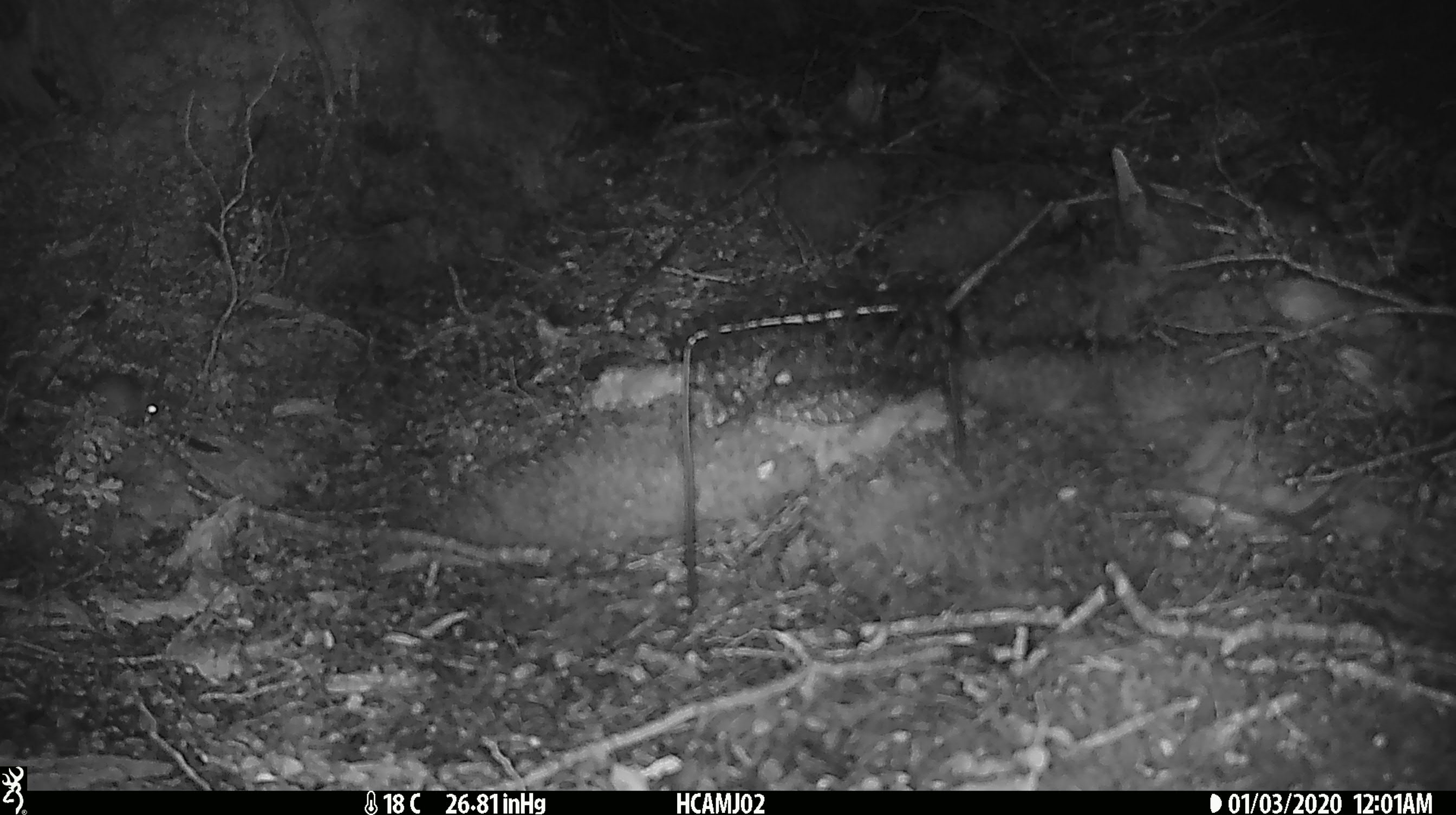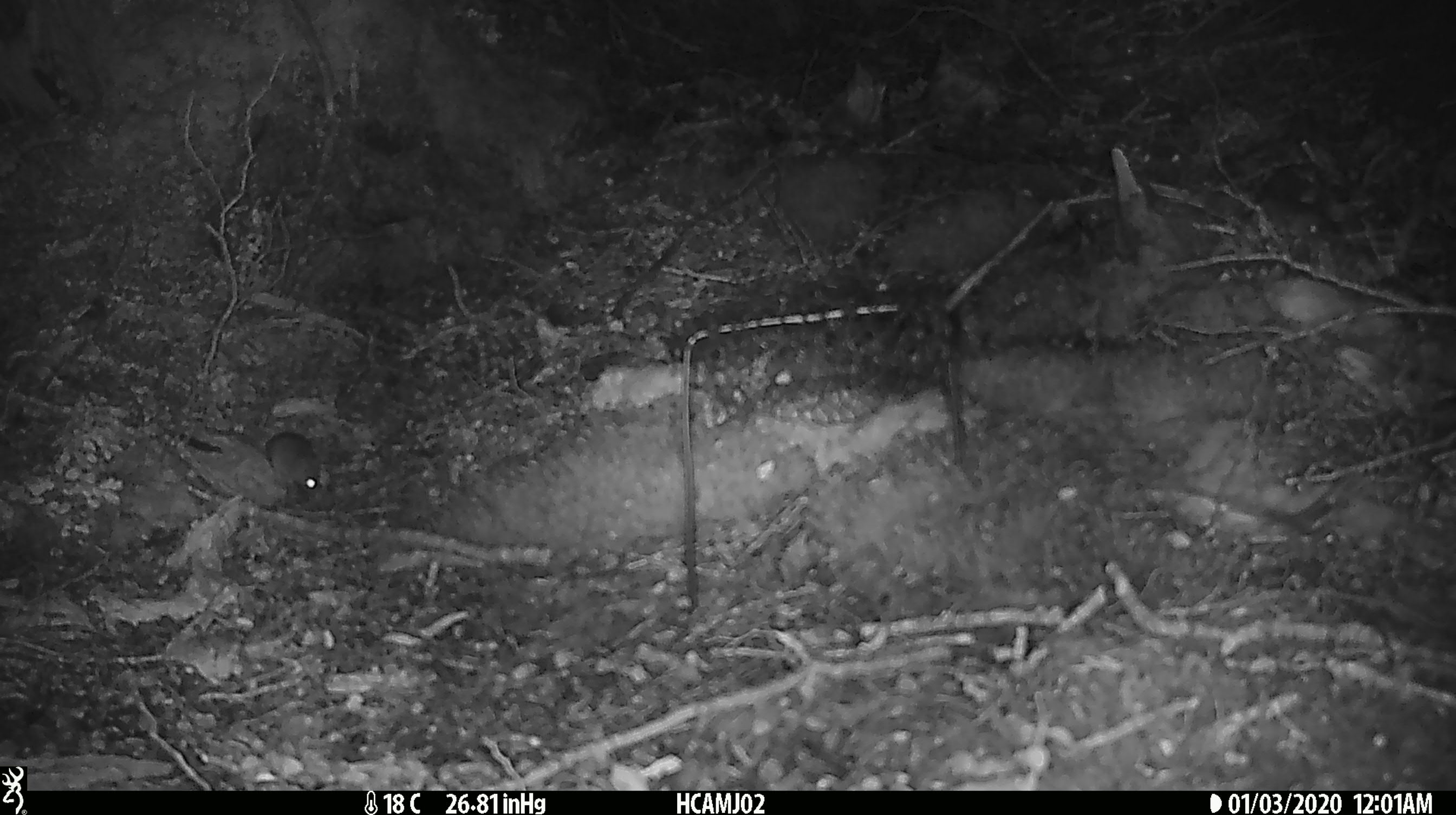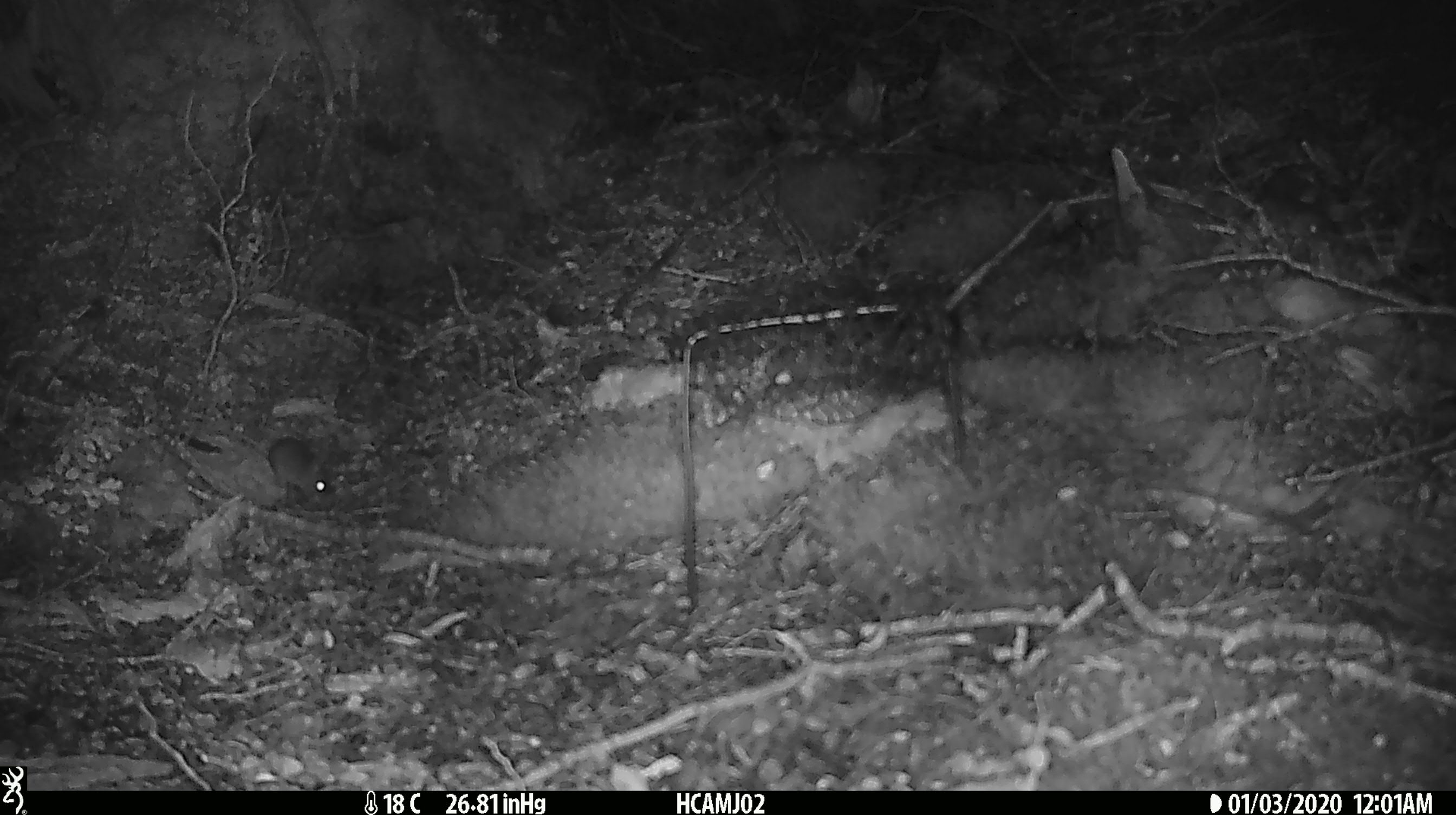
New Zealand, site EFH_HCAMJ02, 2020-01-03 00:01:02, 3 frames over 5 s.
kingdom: Animalia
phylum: Chordata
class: Mammalia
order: Rodentia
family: Muridae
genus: Mus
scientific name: Mus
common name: mouse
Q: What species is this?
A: Mouse (Mus).